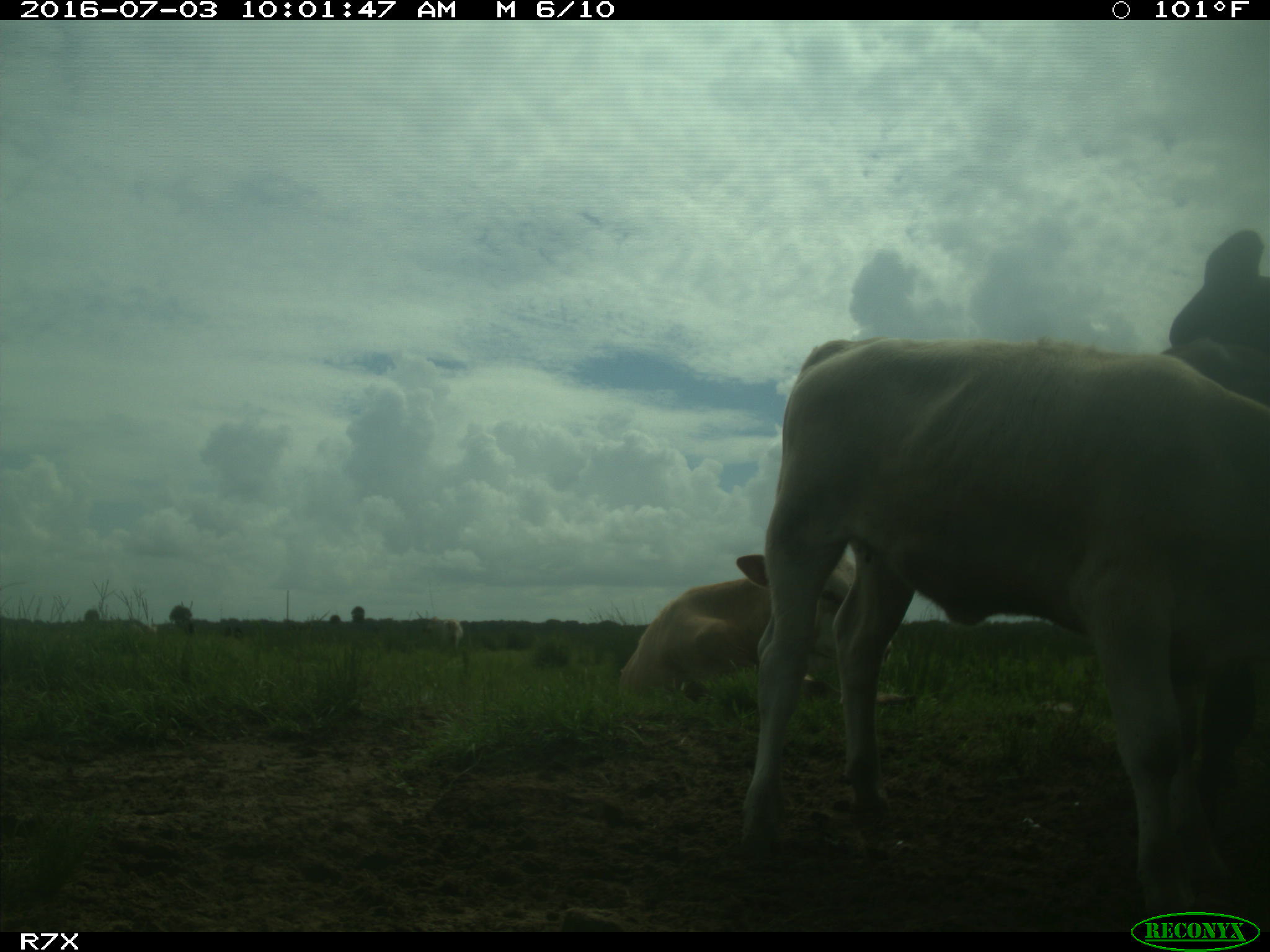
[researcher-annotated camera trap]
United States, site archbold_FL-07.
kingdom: Animalia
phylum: Chordata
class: Mammalia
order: Artiodactyla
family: Bovidae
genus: Bos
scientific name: Bos taurus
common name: domestic cow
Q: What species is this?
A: Bos taurus (domestic cow).